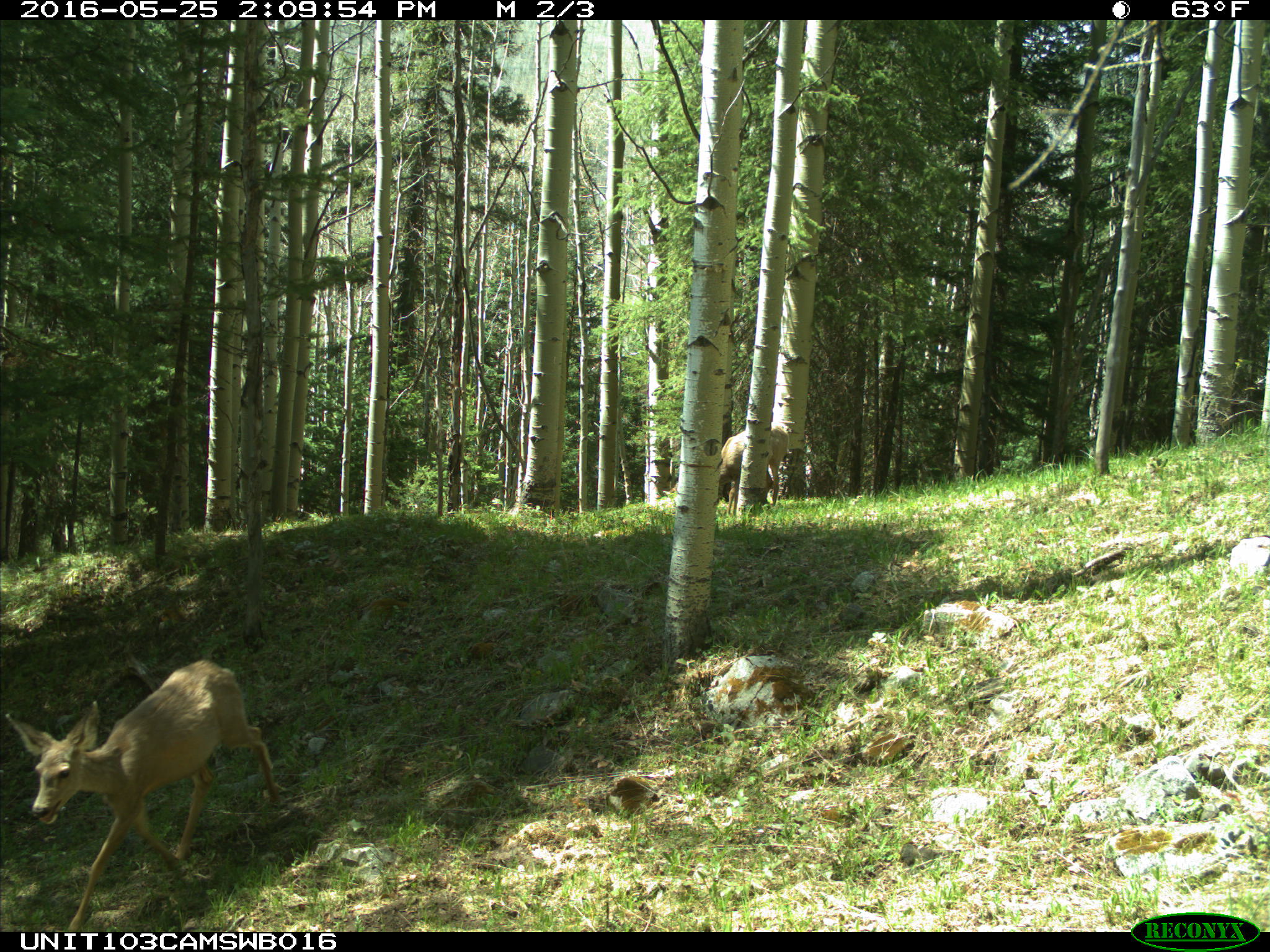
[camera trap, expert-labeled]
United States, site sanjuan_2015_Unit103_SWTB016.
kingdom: Animalia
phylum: Chordata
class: Mammalia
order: Artiodactyla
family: Cervidae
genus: Odocoileus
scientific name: Odocoileus hemionus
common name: mule deer